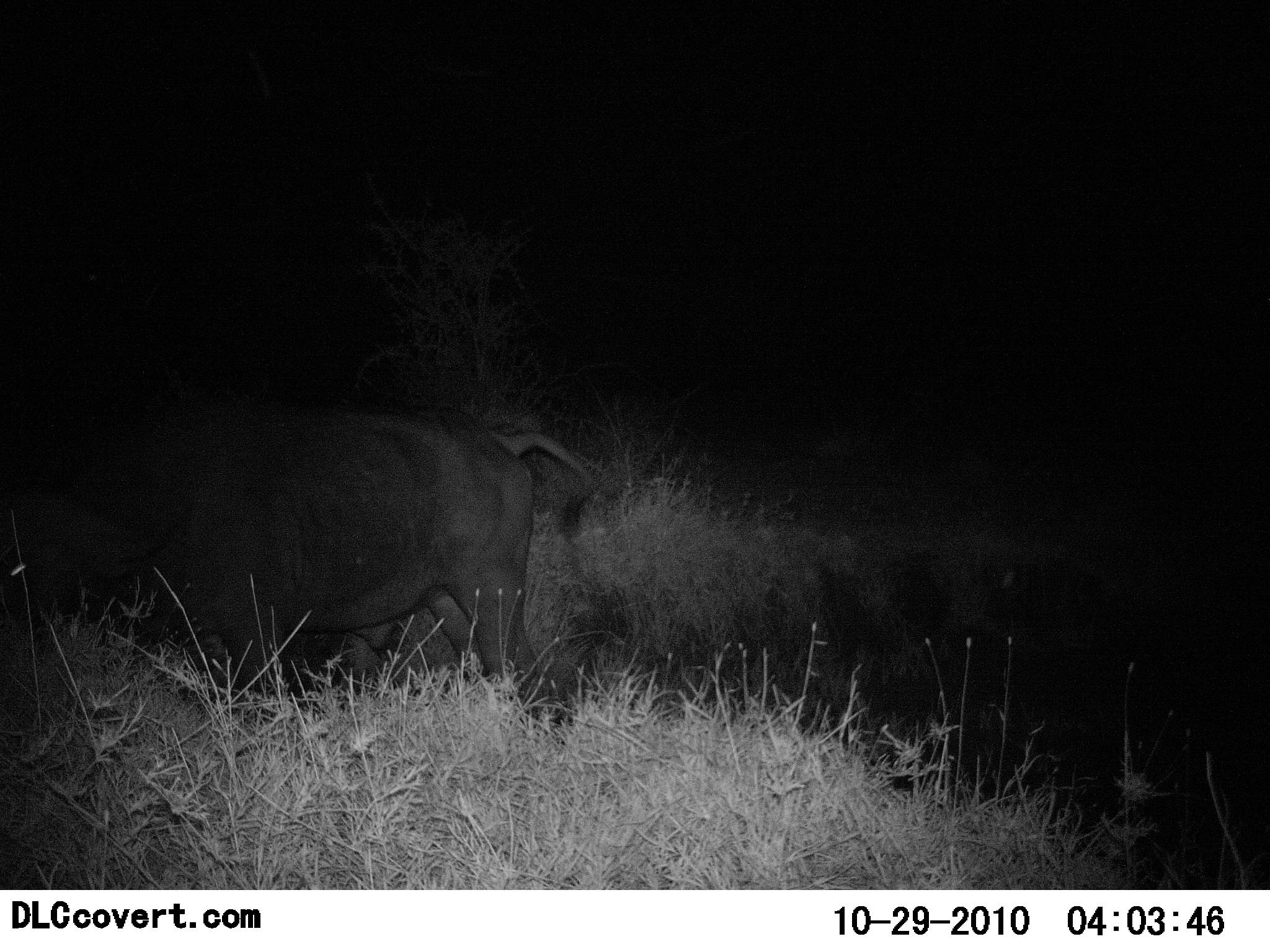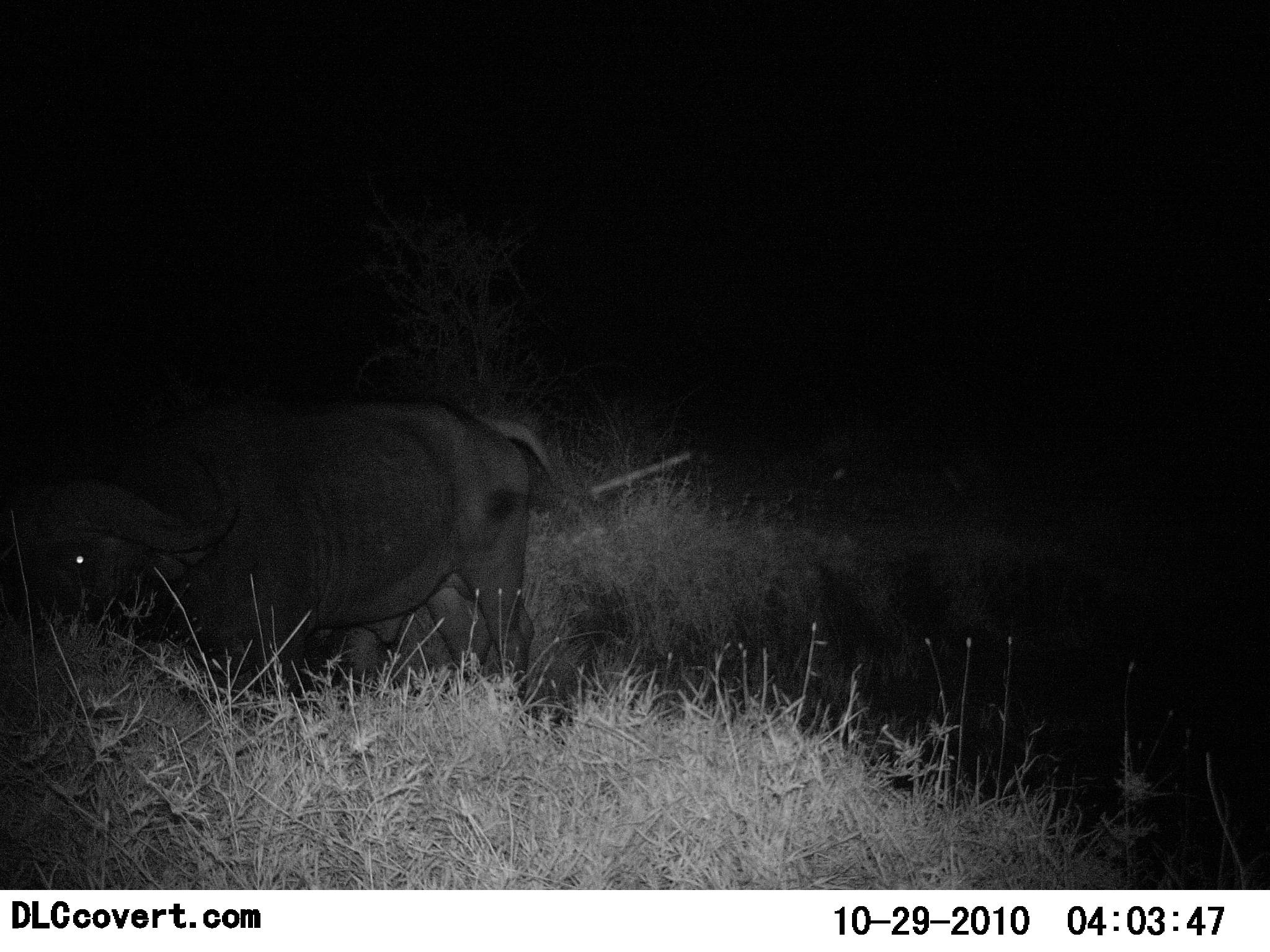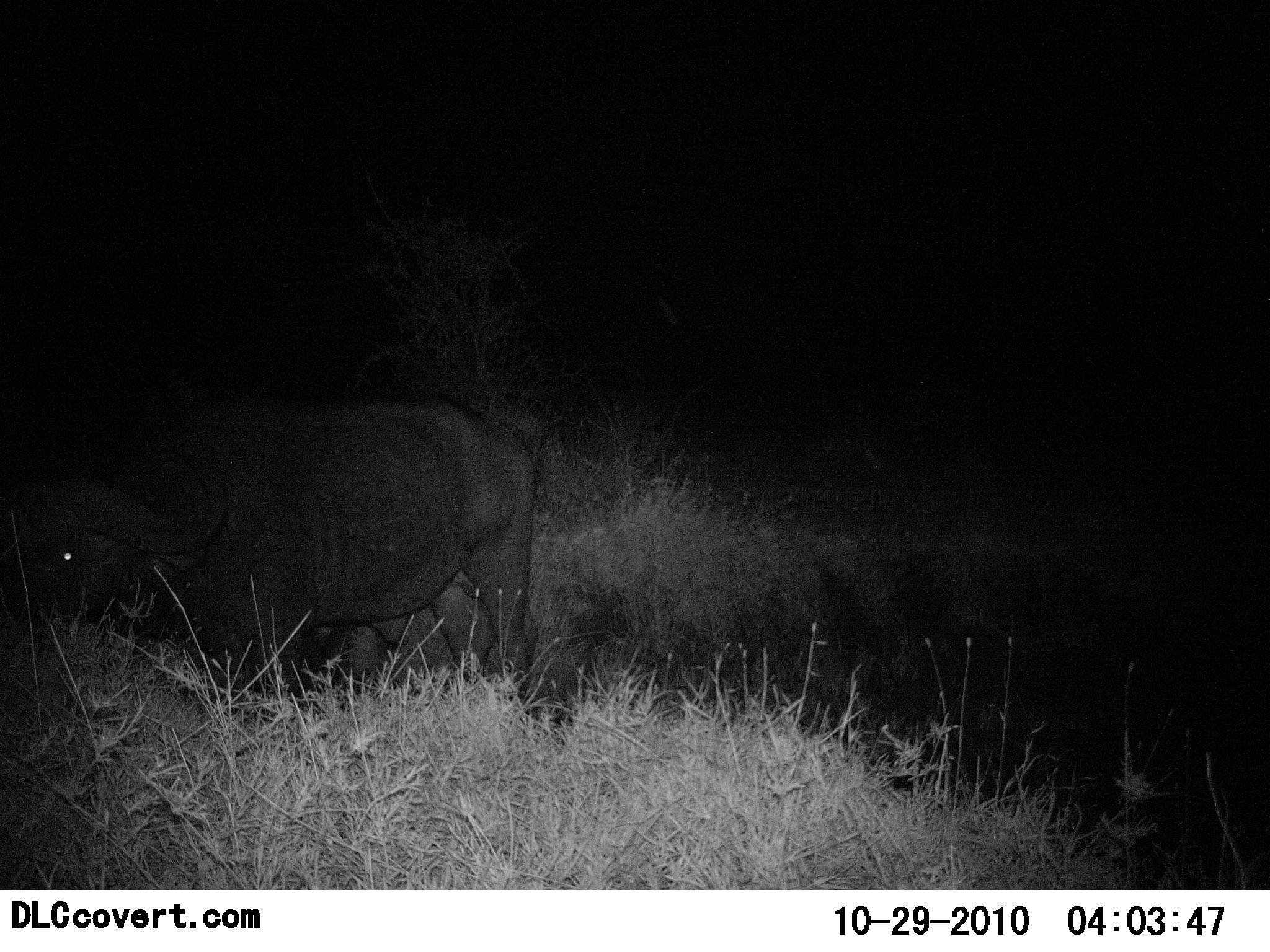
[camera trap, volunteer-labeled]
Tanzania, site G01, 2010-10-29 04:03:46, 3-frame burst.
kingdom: Animalia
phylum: Chordata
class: Mammalia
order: Artiodactyla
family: Bovidae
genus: Syncerus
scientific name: Syncerus caffer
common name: cape buffalo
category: buffalo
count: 1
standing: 69%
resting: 0%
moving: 8%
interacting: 0%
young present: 0%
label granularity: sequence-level